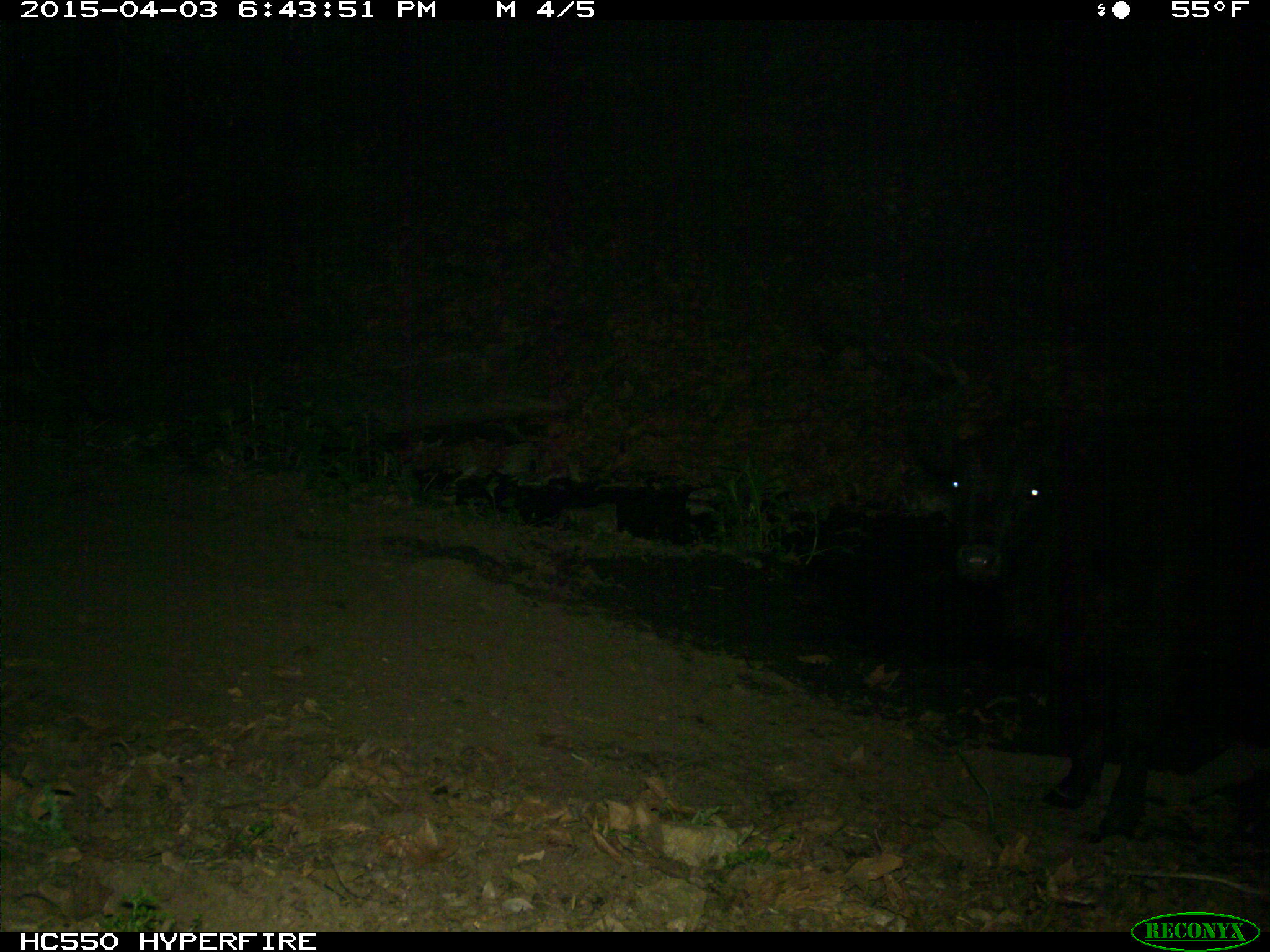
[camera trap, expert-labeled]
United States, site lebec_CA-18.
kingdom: Animalia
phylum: Chordata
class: Mammalia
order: Artiodactyla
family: Bovidae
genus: Bos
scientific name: Bos taurus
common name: domestic cow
Bos taurus (domestic cow).